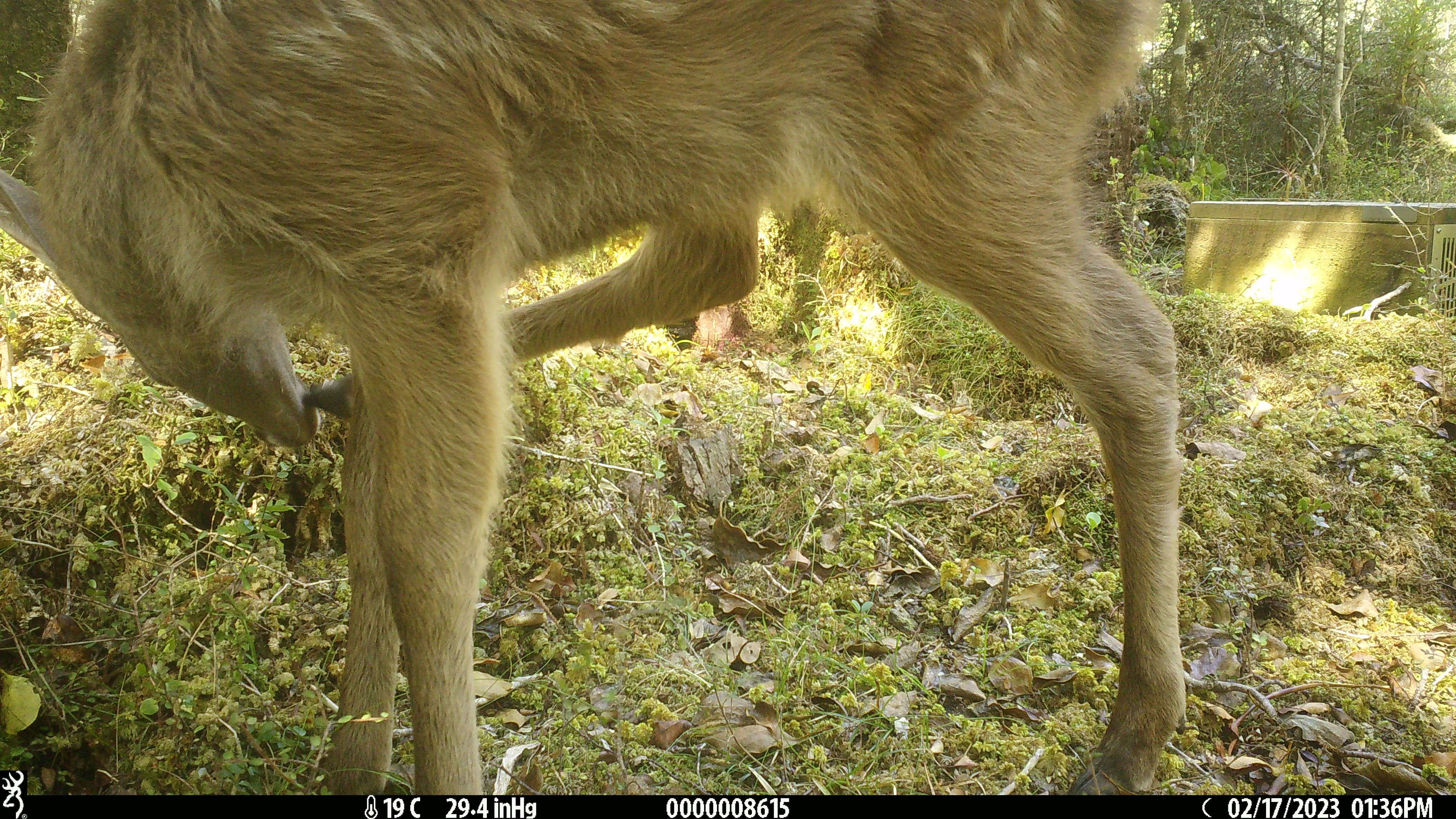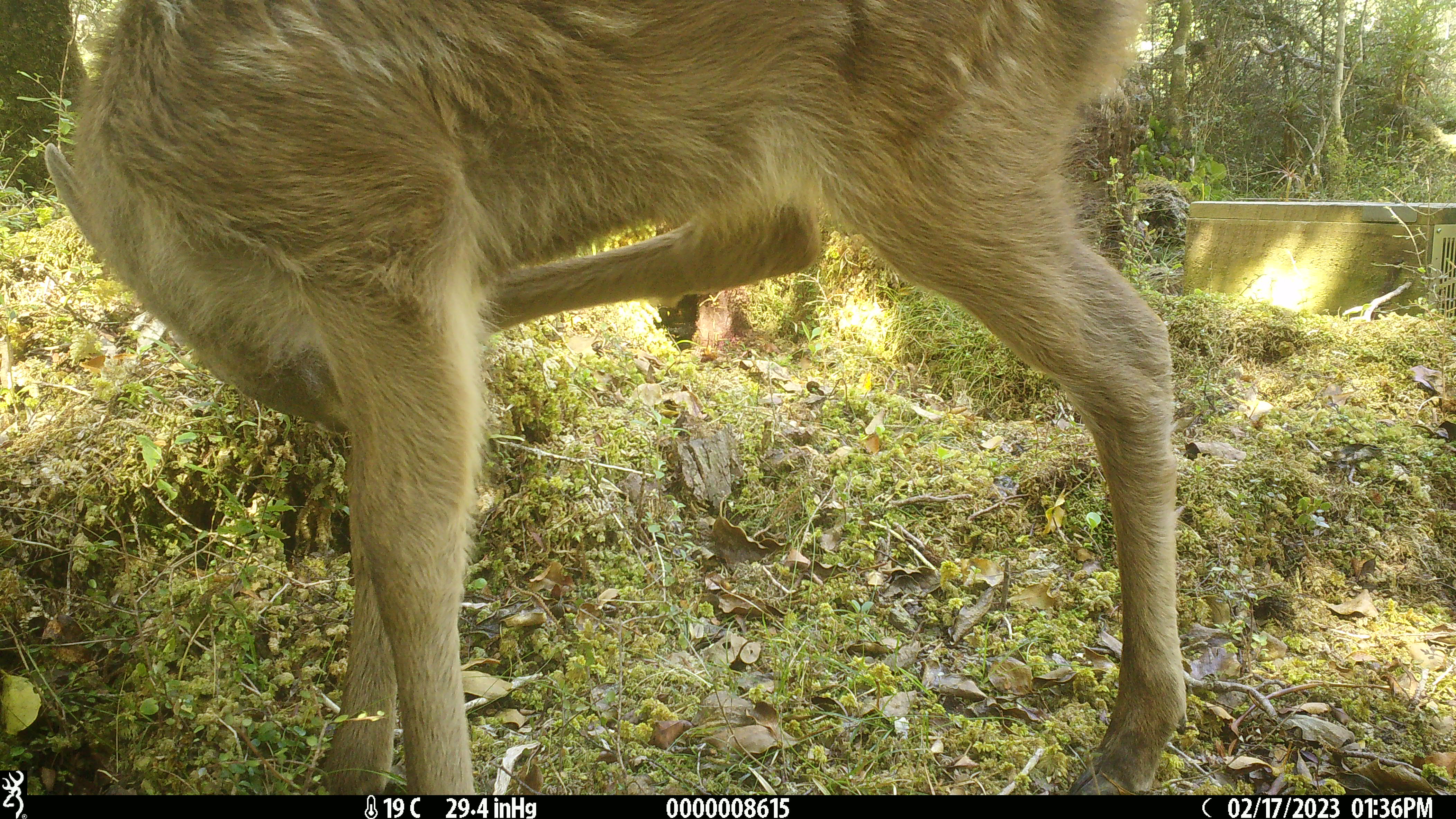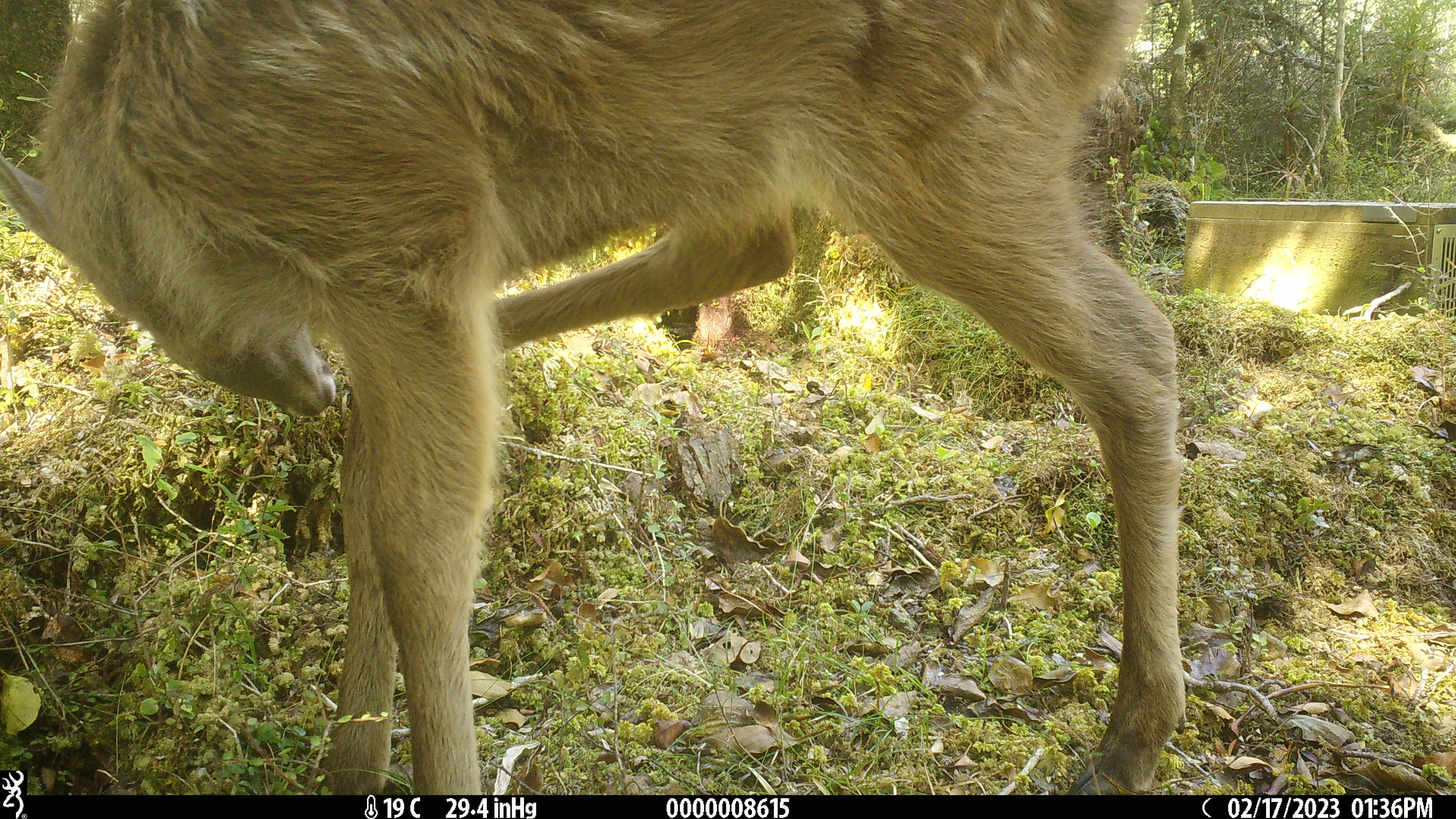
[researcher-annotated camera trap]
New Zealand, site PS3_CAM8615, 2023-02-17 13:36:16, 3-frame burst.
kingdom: Animalia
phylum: Chordata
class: Mammalia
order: Artiodactyla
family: Cervidae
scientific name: Cervidae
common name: deer